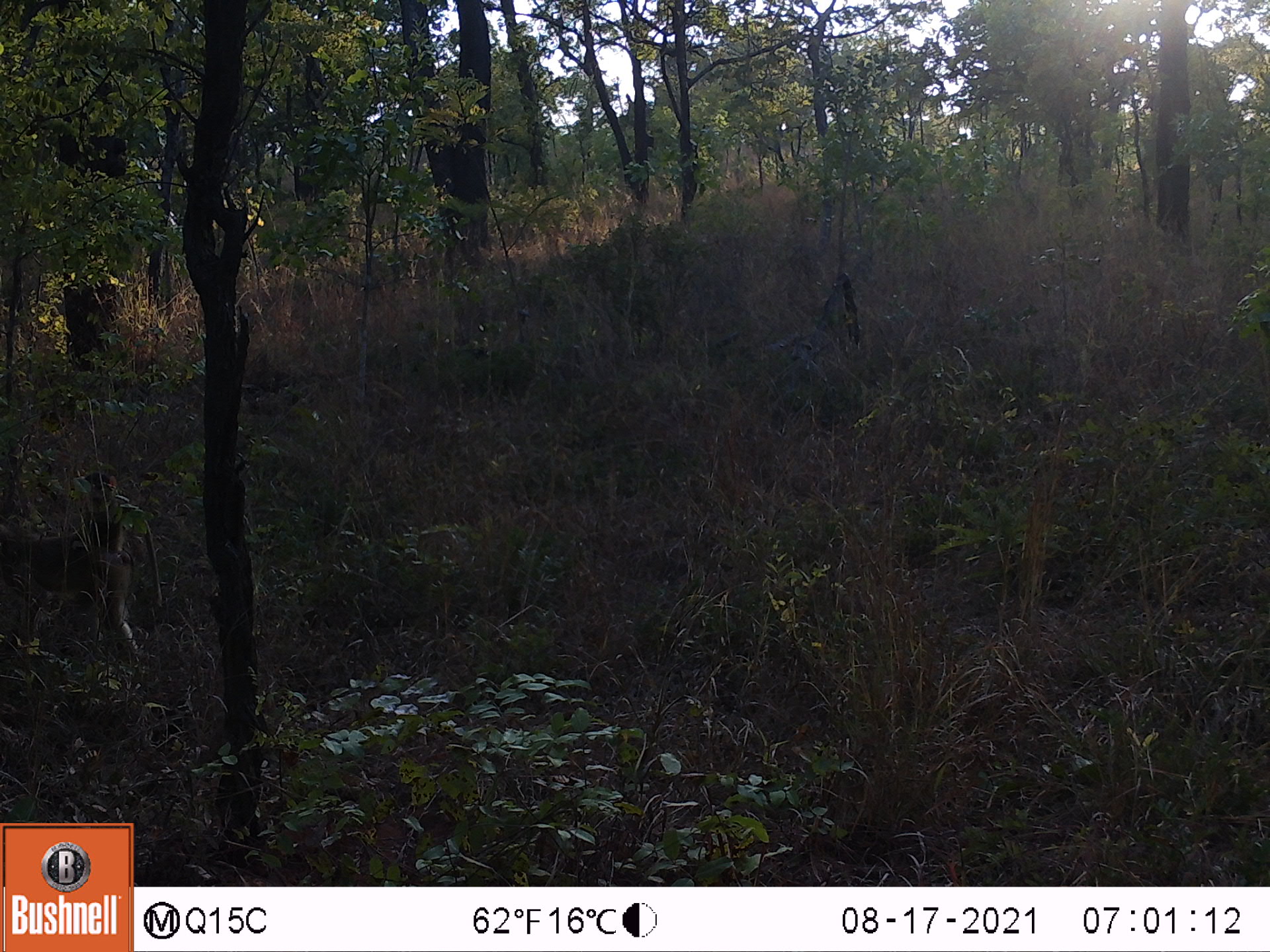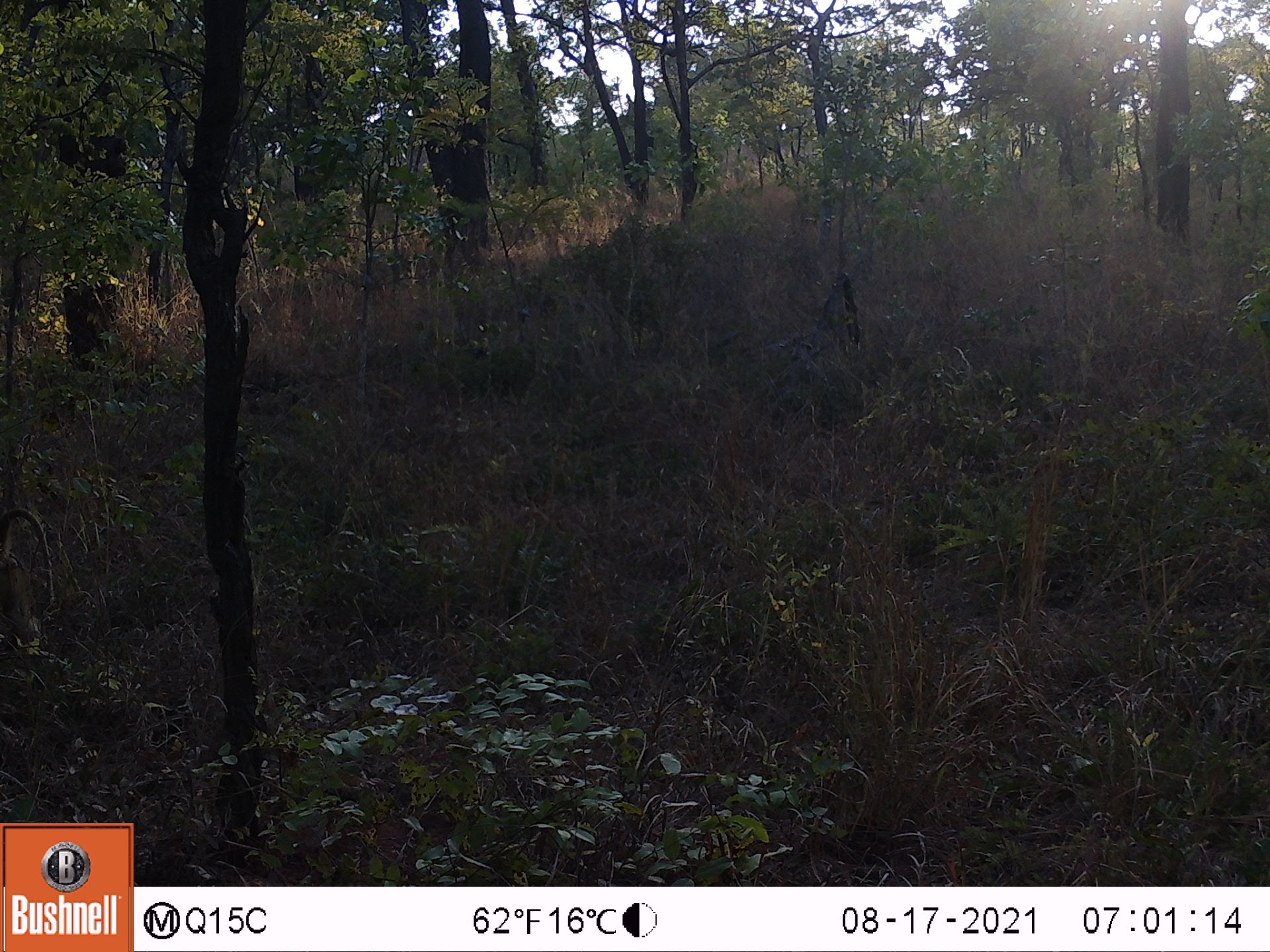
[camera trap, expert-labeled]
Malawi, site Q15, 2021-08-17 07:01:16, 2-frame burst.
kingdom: Animalia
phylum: Chordata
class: Mammalia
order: Primates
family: Cercopithecidae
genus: Papio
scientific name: Papio cynocephalus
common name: yellow baboon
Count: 1.